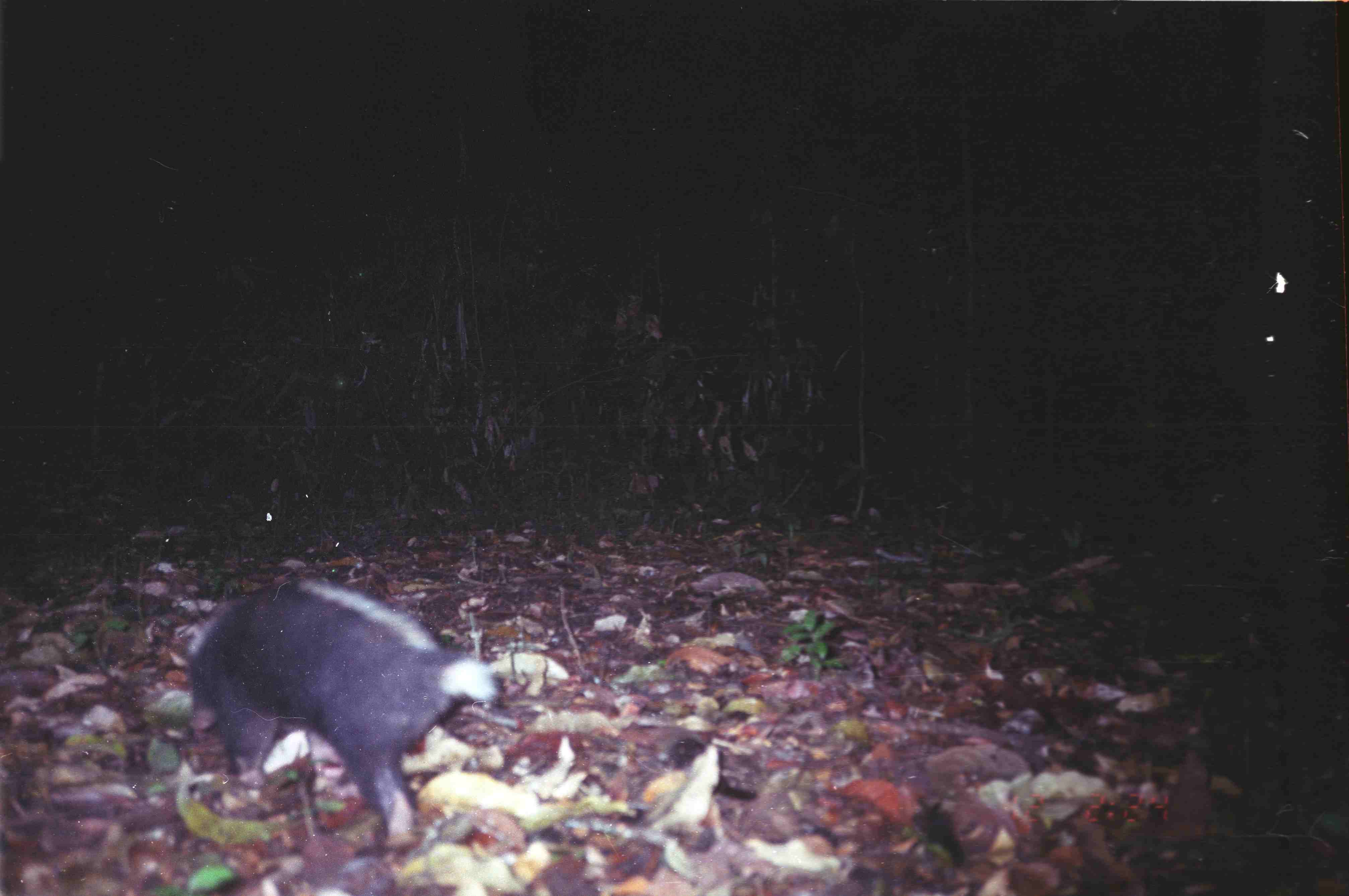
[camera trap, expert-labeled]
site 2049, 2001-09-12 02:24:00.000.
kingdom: Animalia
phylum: Chordata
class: Mammalia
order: Carnivora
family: Mephitidae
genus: Mydaus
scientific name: Mydaus javanensis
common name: sunda stink-badger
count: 1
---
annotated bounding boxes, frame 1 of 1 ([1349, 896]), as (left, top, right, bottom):
mydaus javanensis: (187, 573, 504, 857)